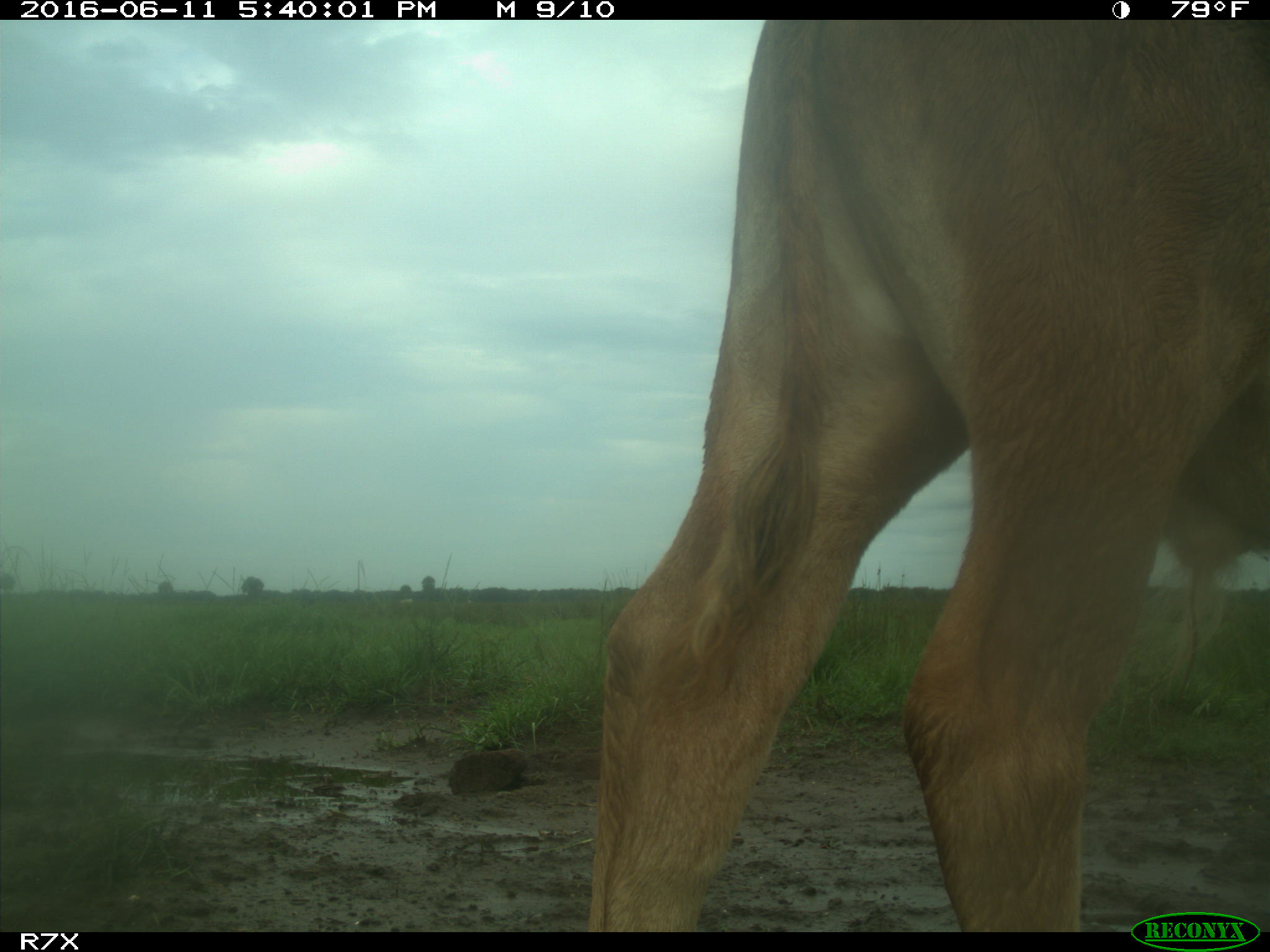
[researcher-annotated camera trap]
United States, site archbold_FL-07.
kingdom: Animalia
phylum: Chordata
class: Mammalia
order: Artiodactyla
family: Bovidae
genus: Bos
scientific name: Bos taurus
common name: domestic cow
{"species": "Bos taurus (domestic cow)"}